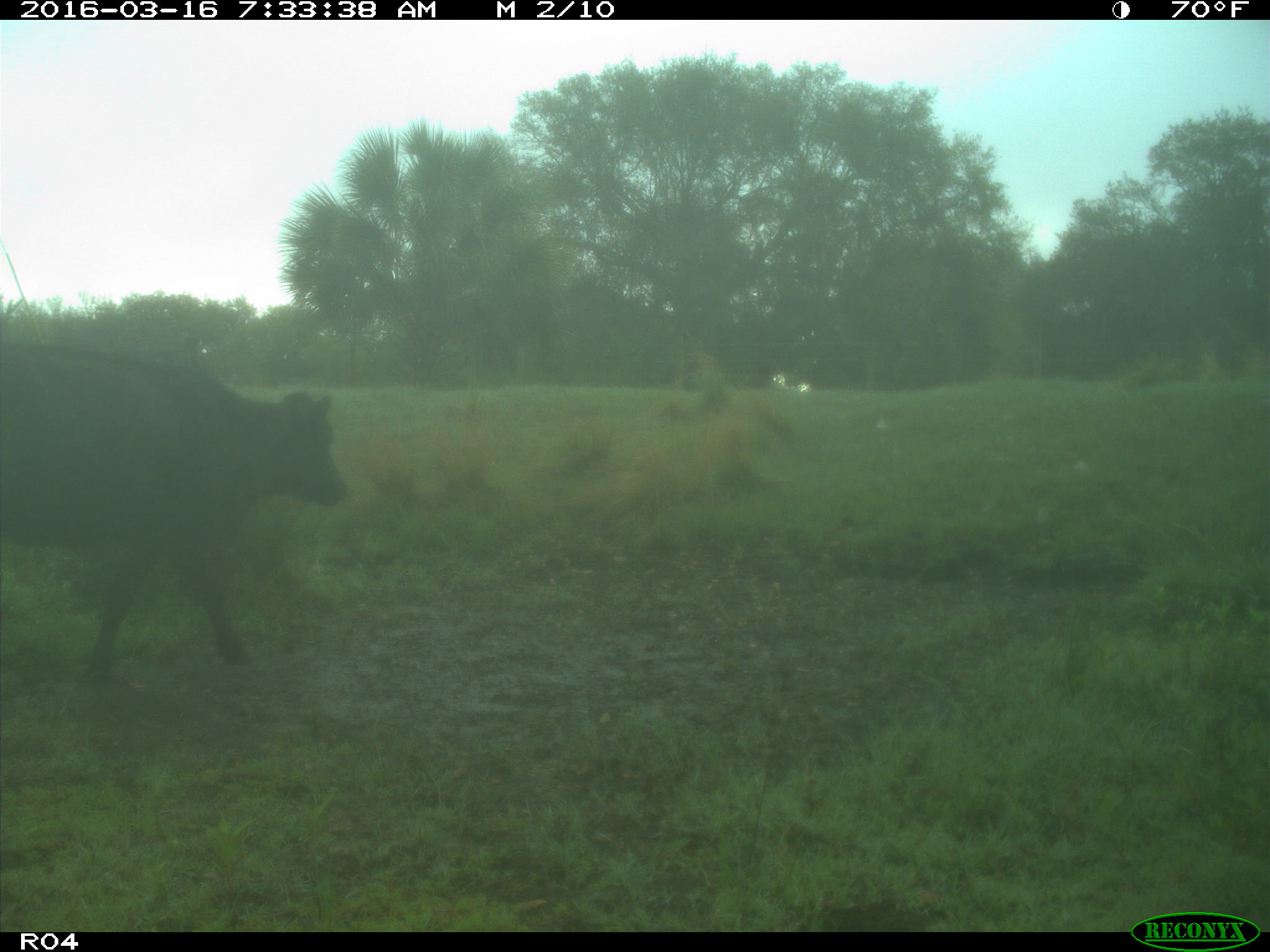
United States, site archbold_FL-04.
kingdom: Animalia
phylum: Chordata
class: Mammalia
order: Artiodactyla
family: Bovidae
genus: Bos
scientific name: Bos taurus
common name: domestic cow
Bos taurus (domestic cow).